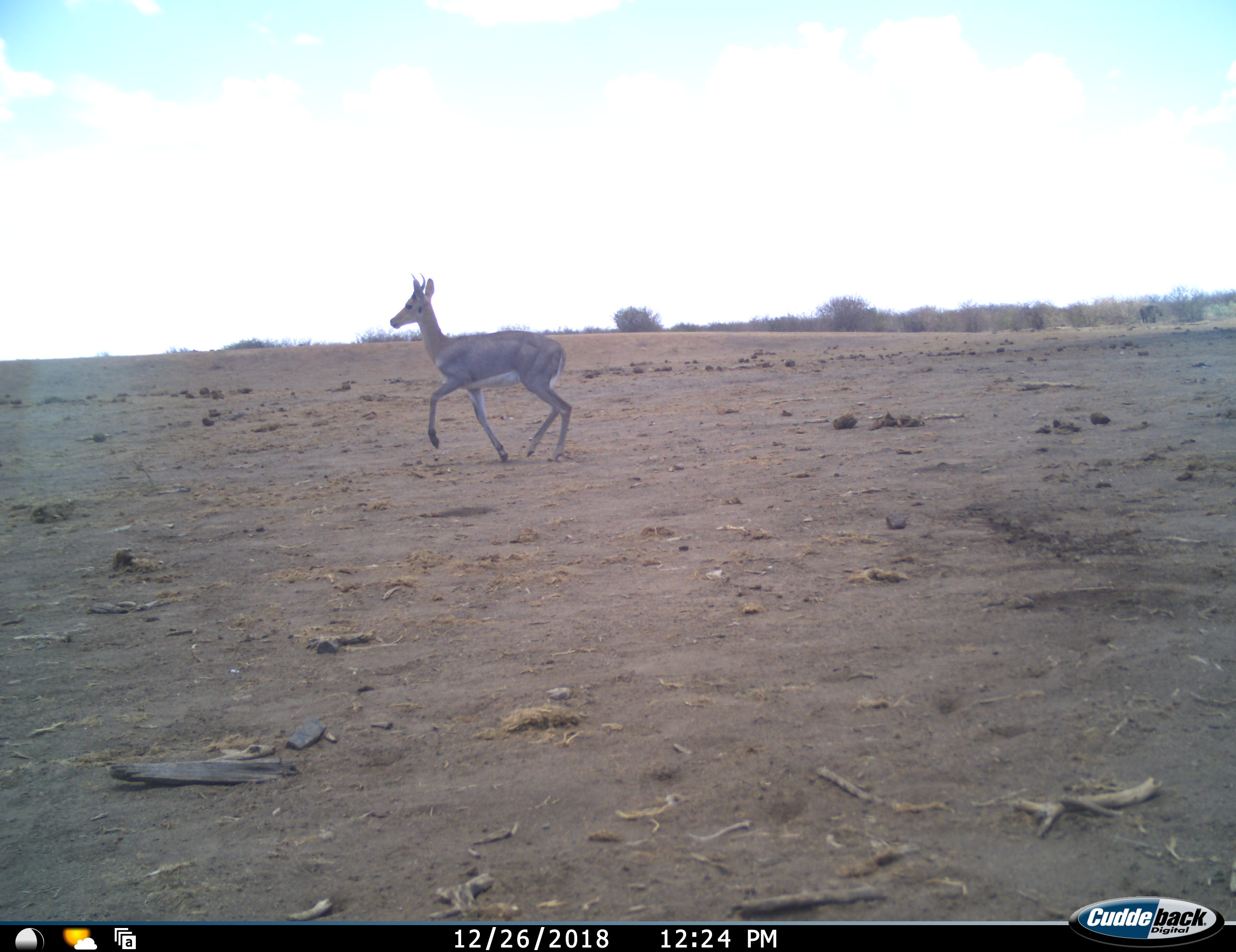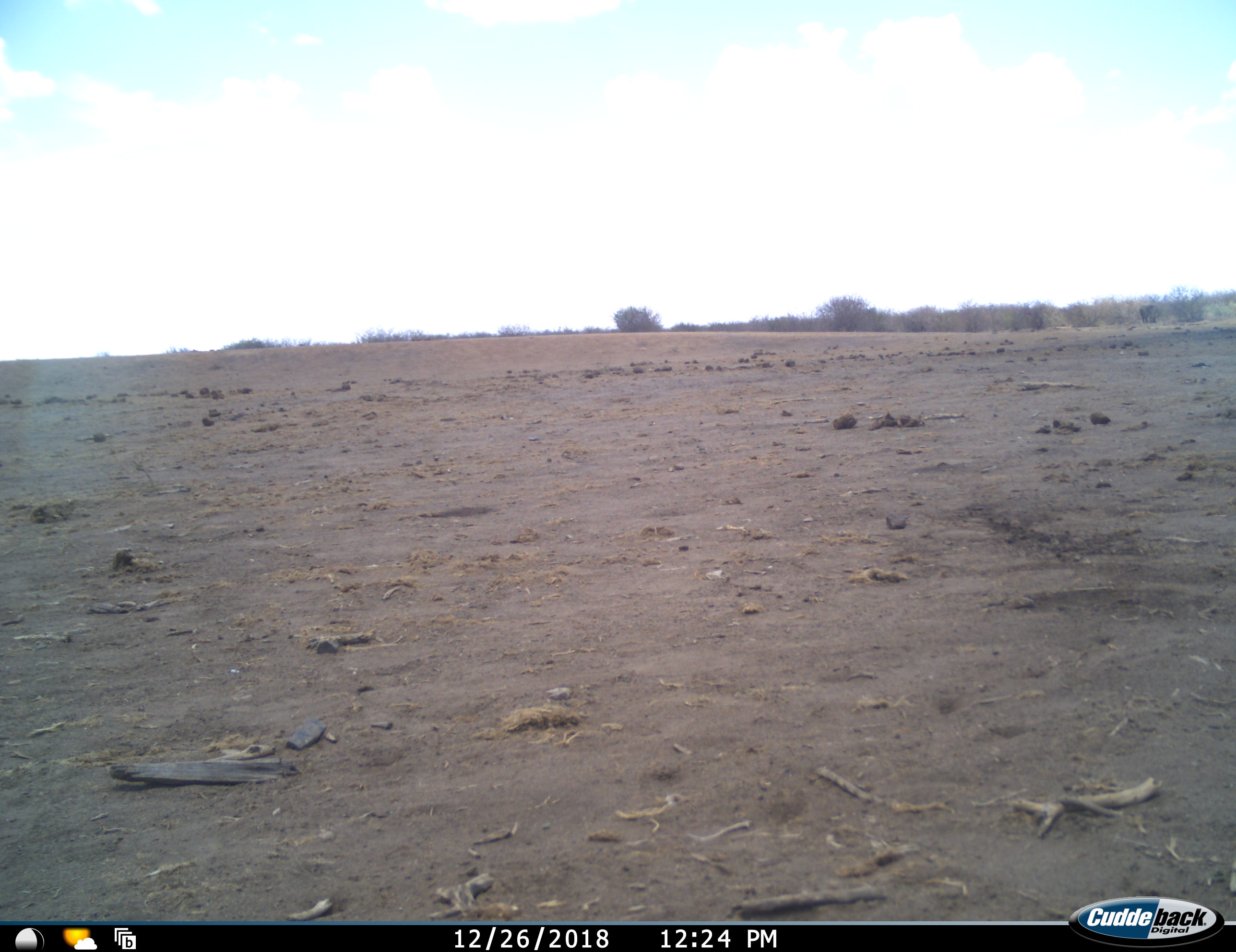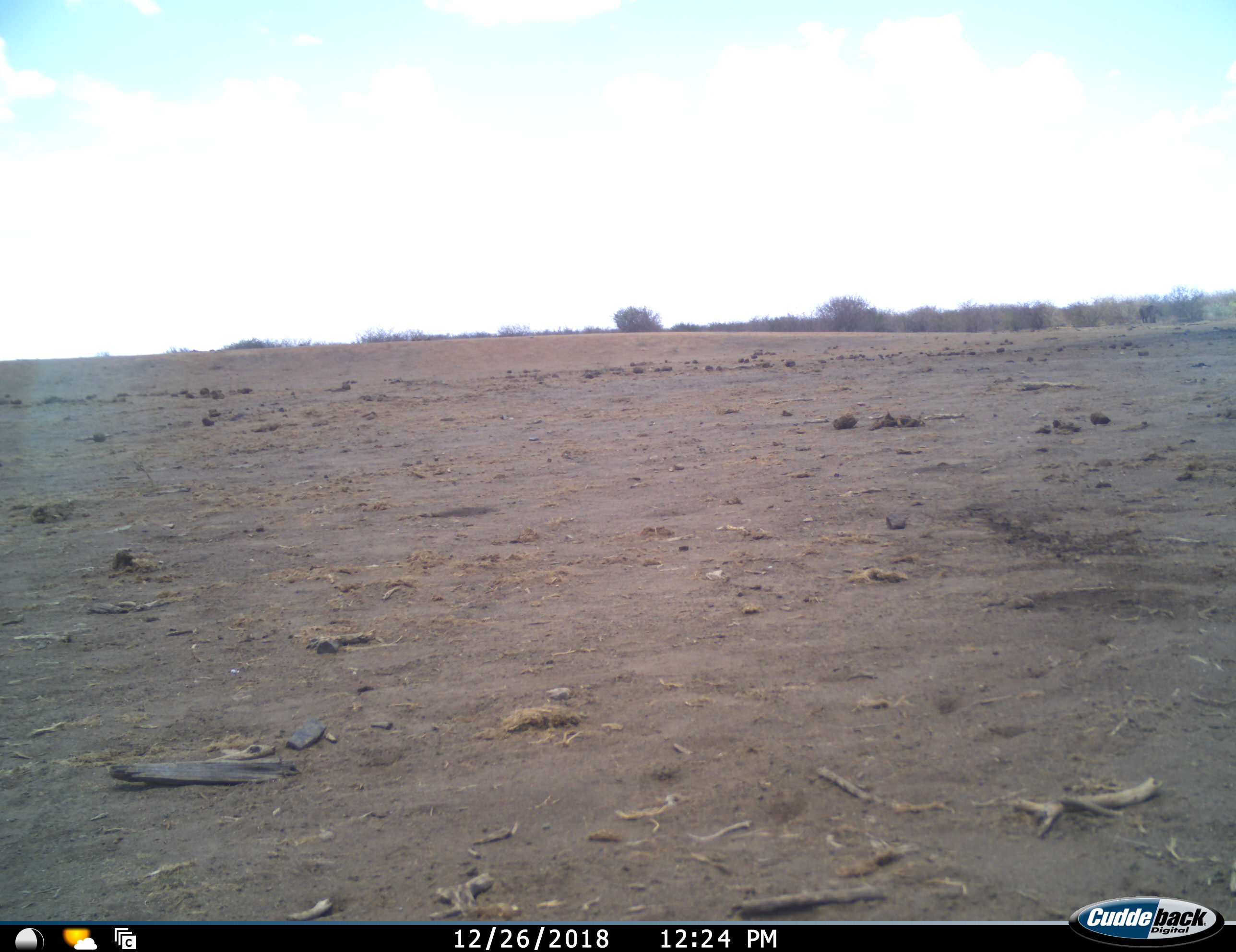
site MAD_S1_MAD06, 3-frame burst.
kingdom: Animalia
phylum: Chordata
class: Mammalia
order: Artiodactyla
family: Bovidae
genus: Redunca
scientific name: Redunca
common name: reedbuck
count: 1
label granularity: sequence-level